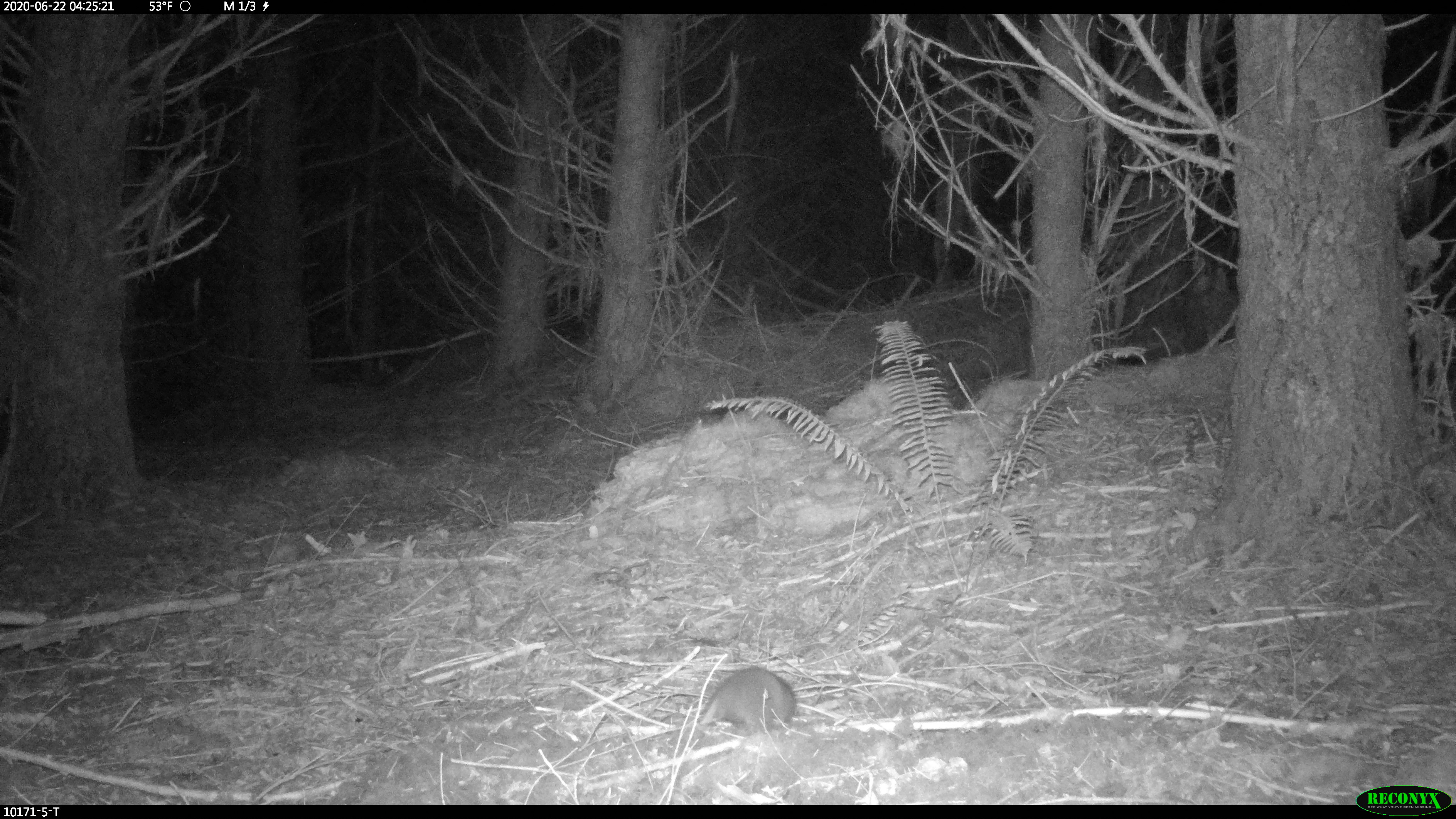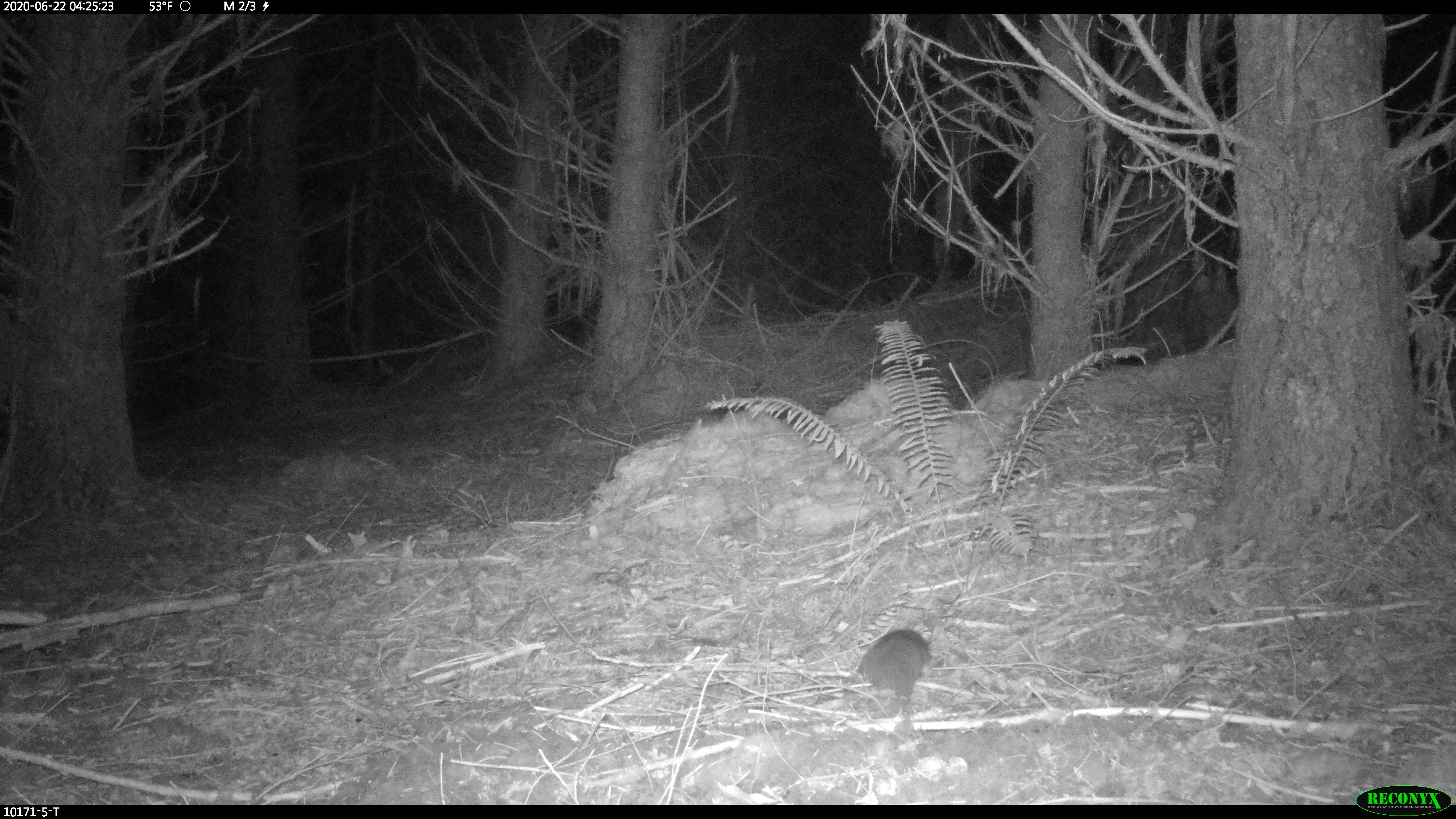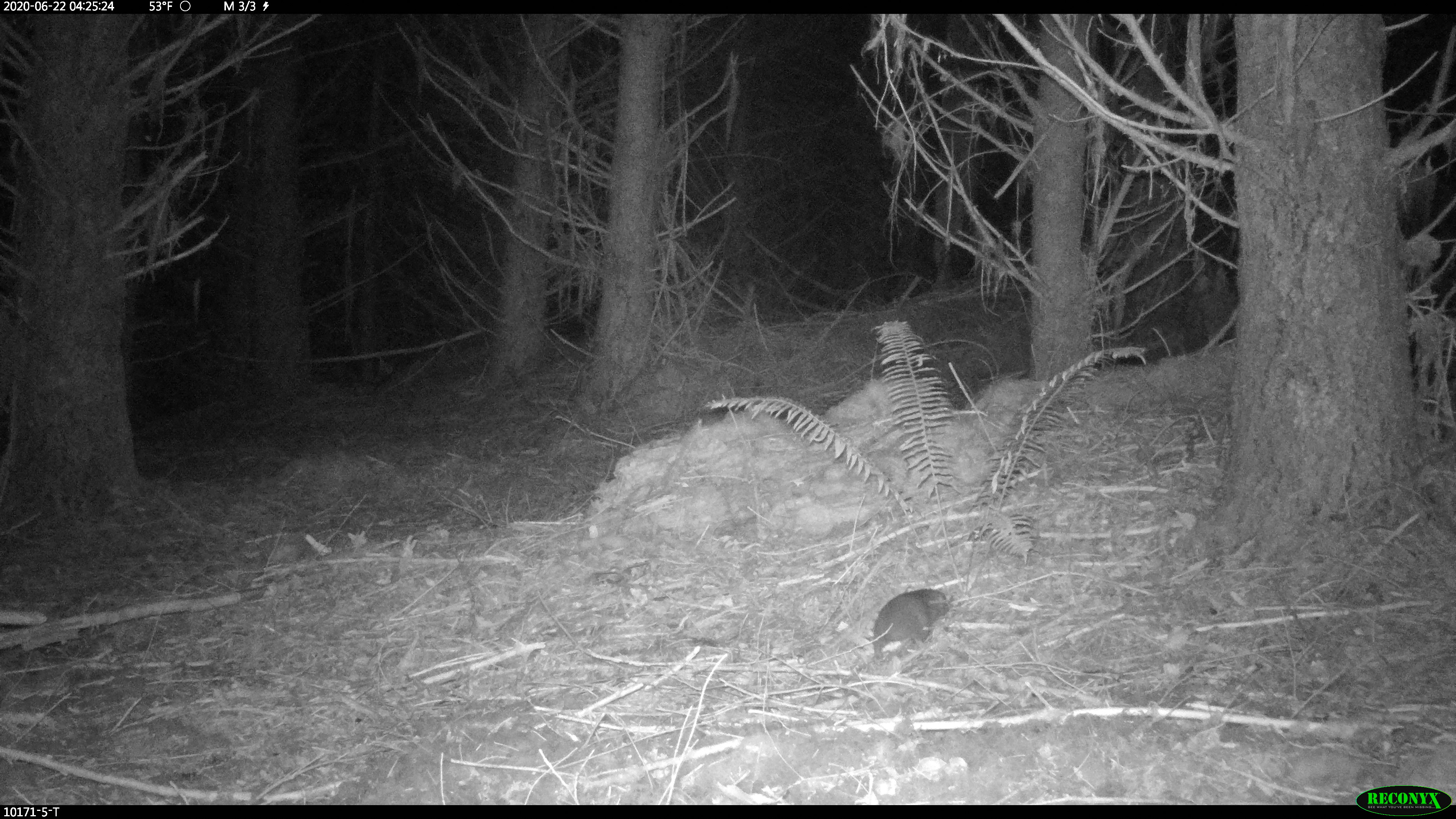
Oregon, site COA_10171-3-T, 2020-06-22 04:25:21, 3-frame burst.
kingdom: Animalia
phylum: Chordata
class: Mammalia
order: Rodentia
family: Aplodontiidae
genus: Aplodontia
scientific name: Aplodontia rufa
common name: mountain beaver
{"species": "mountain beaver (Aplodontia rufa)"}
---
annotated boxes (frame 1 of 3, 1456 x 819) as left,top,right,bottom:
mountain beaver: 697,663,801,736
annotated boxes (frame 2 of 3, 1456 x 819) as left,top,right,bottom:
mountain beaver: 854,628,935,699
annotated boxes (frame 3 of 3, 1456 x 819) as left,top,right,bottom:
mountain beaver: 868,587,951,662